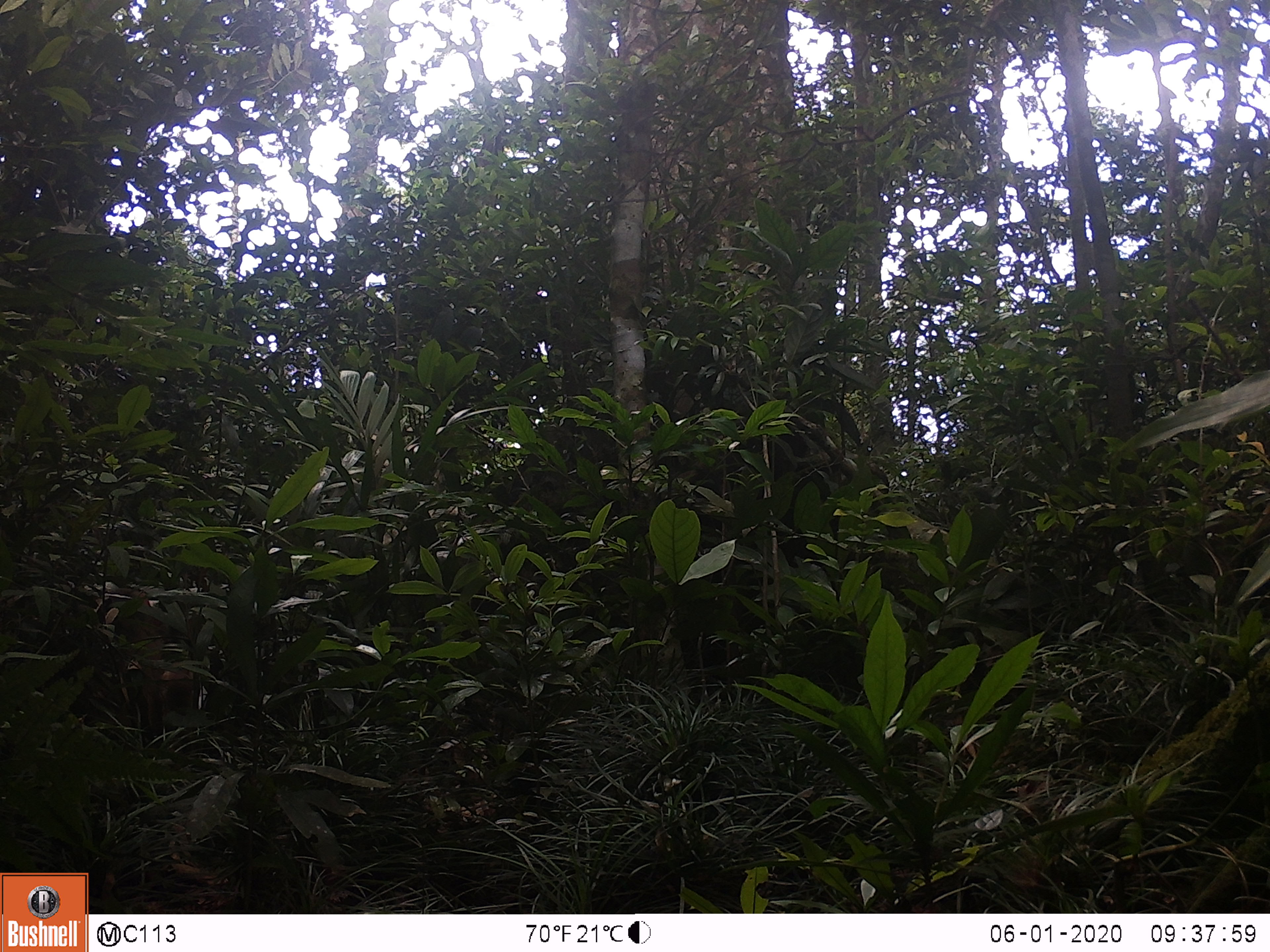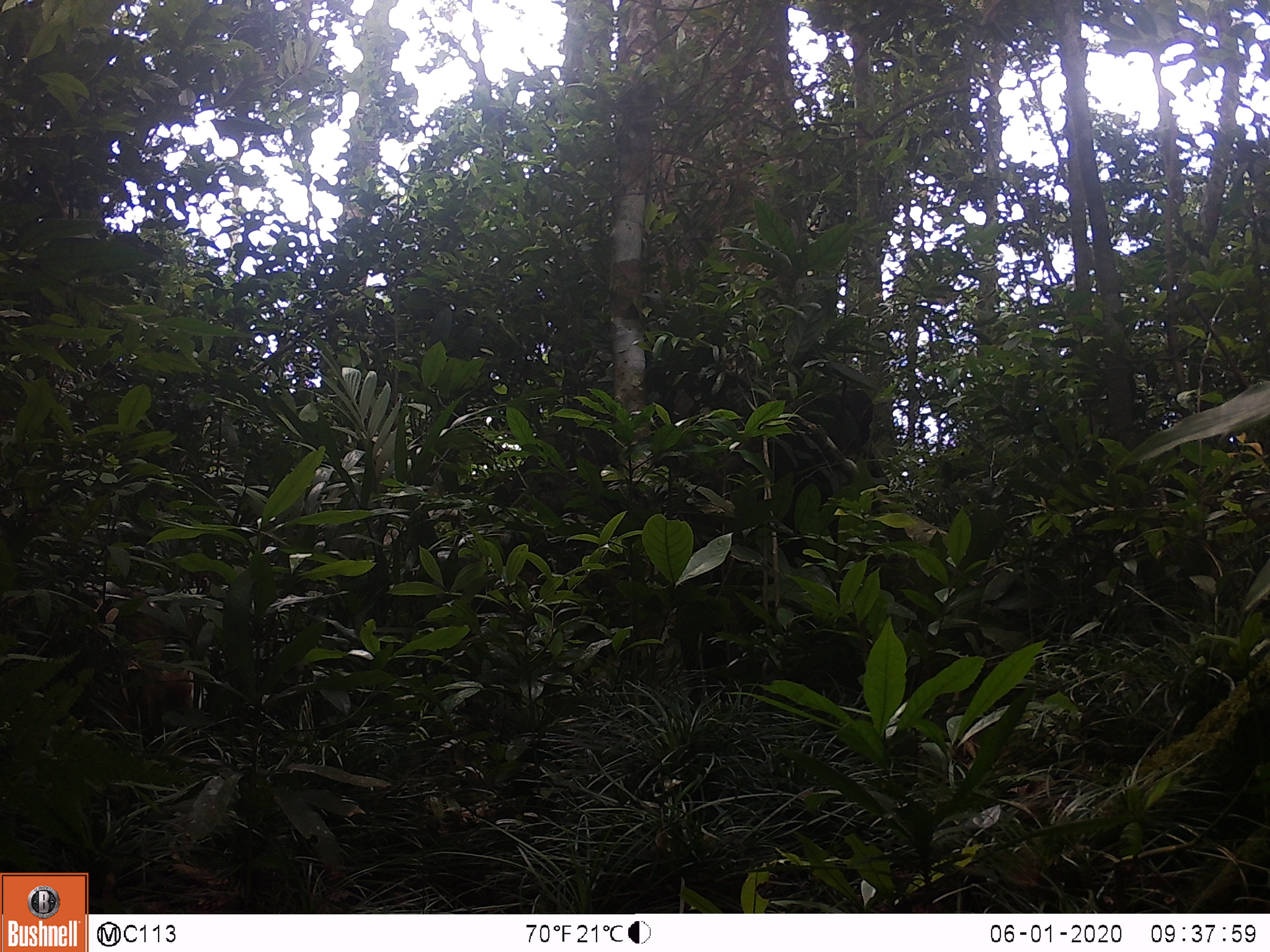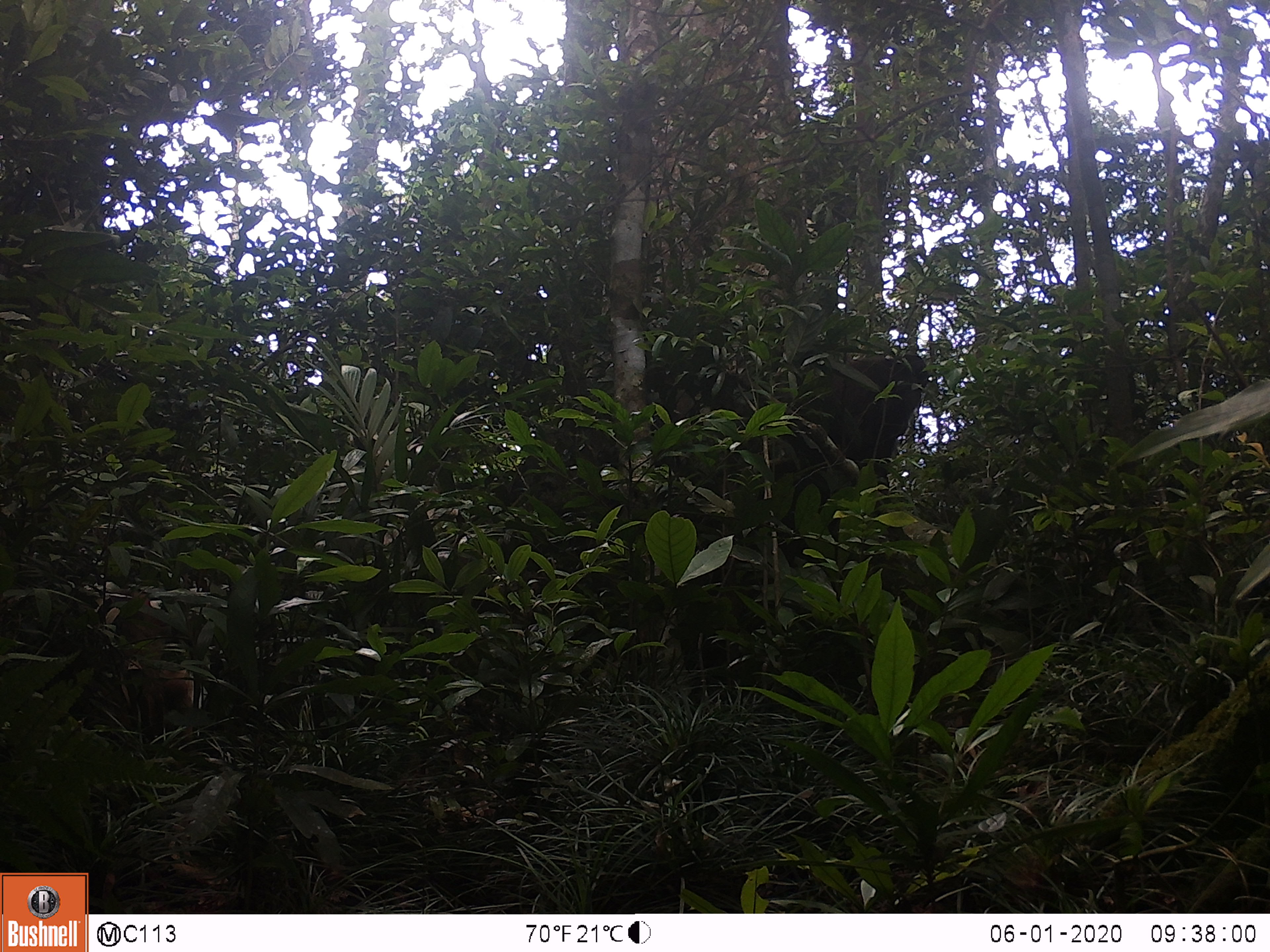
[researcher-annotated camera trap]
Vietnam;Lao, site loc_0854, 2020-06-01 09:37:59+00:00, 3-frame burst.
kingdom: Animalia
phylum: Chordata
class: Mammalia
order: Primates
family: Cercopithecidae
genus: Macaca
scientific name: Macaca arctoides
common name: stump-tailed macaque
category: stump tailed macaque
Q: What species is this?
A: Stump tailed macaque (stump-tailed macaque) (Macaca arctoides).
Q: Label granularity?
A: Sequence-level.